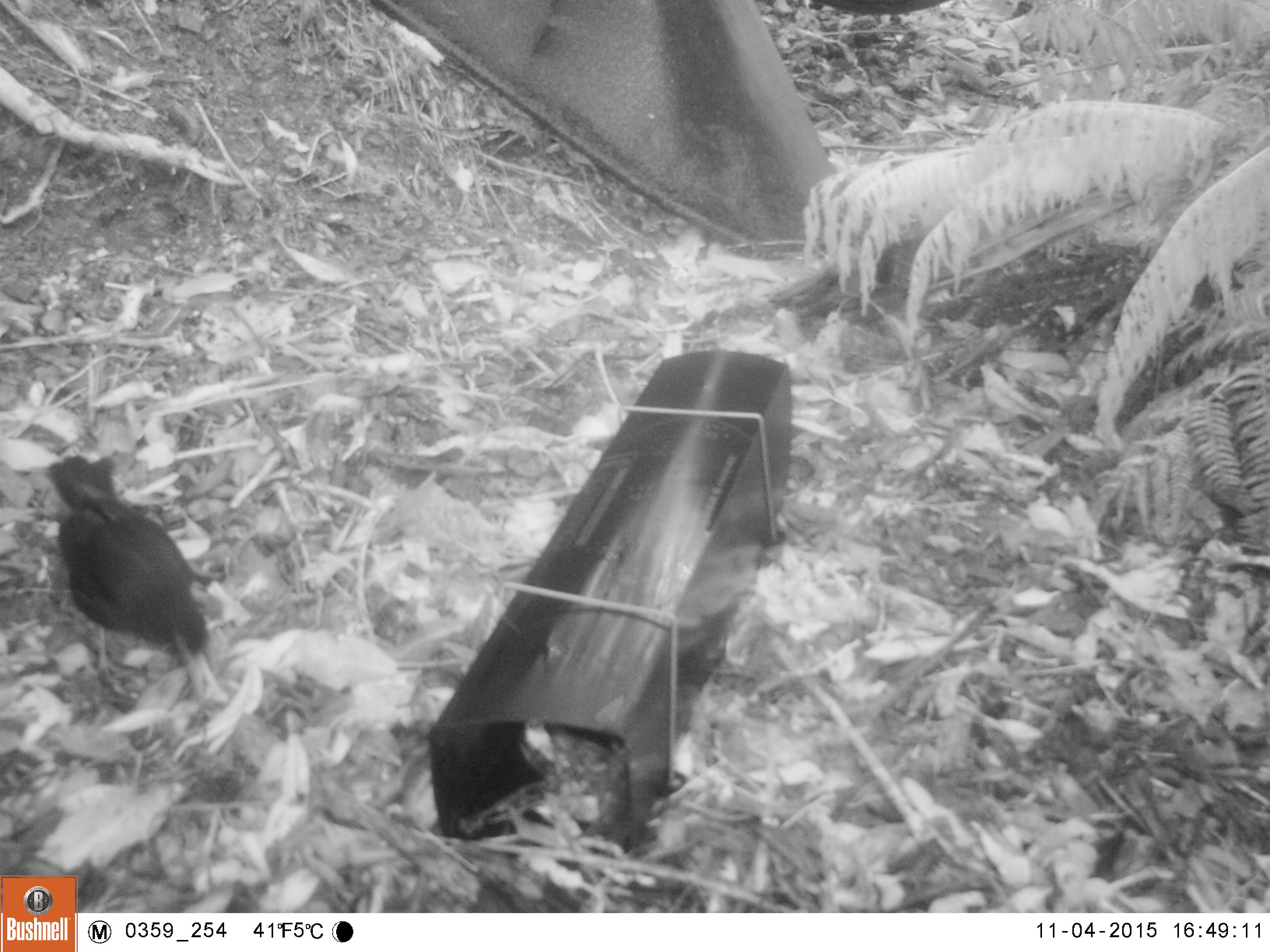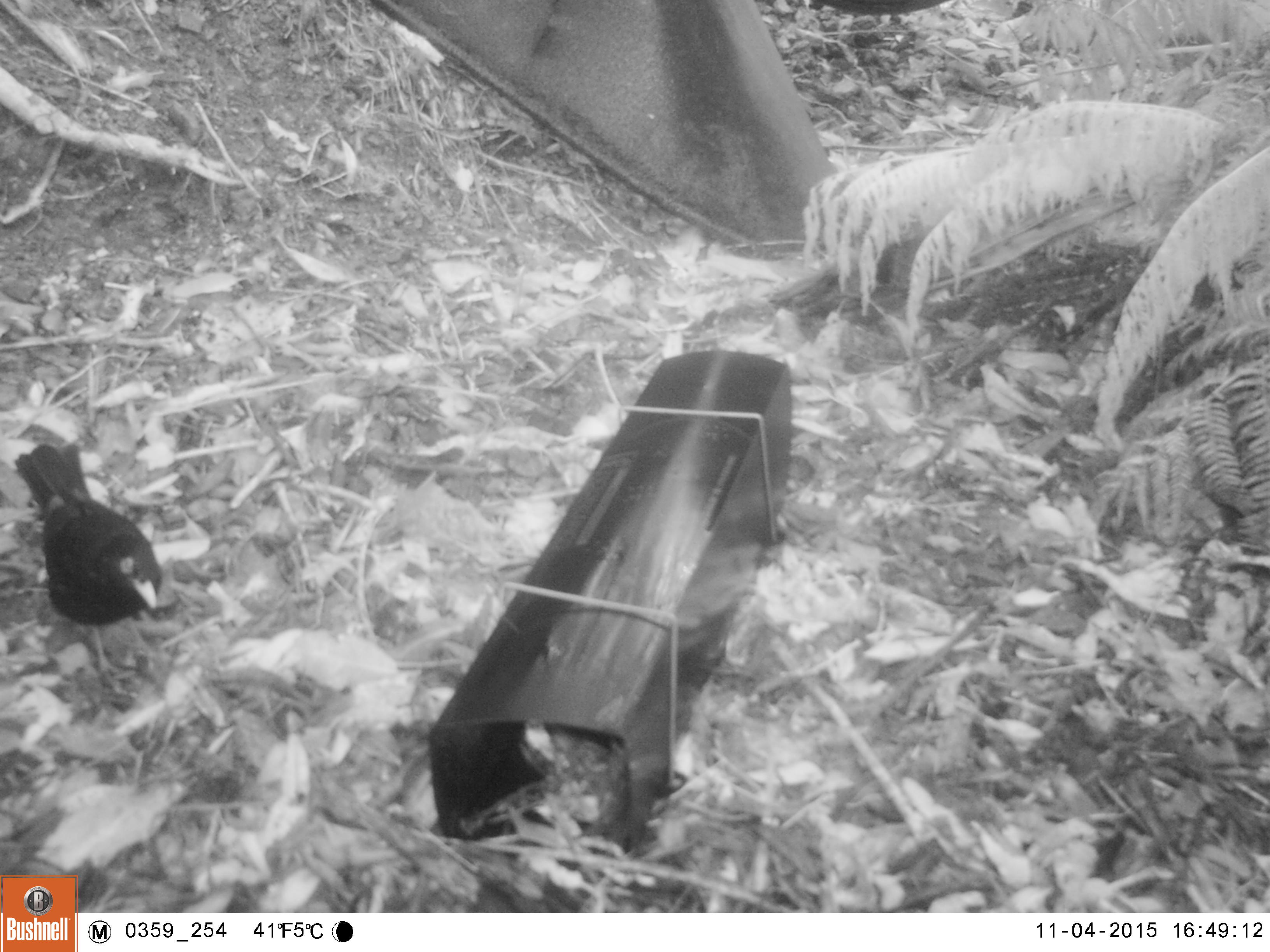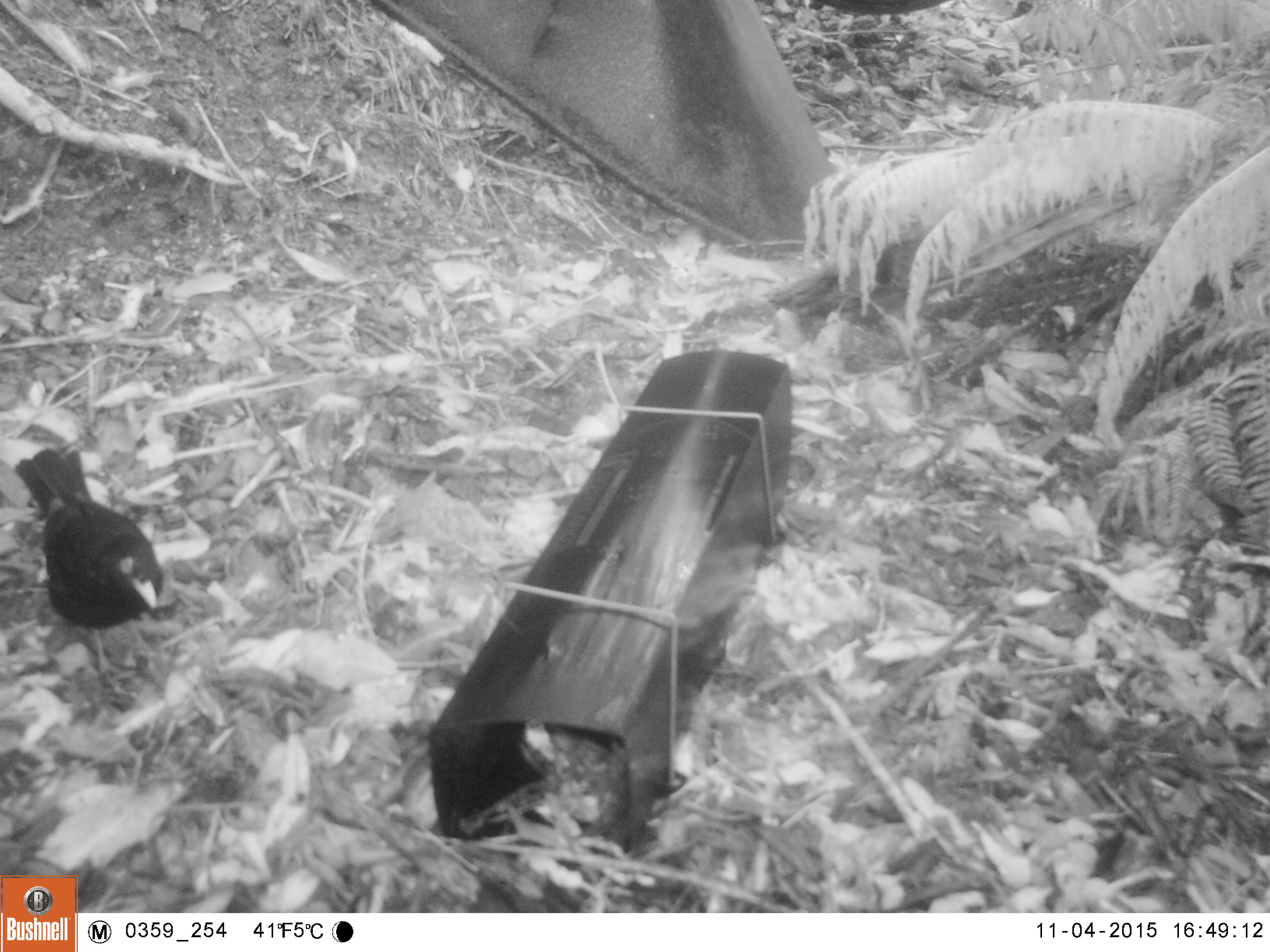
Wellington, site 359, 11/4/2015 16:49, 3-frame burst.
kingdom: Animalia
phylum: Chordata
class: Aves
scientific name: Aves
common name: bird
Bird (Aves).